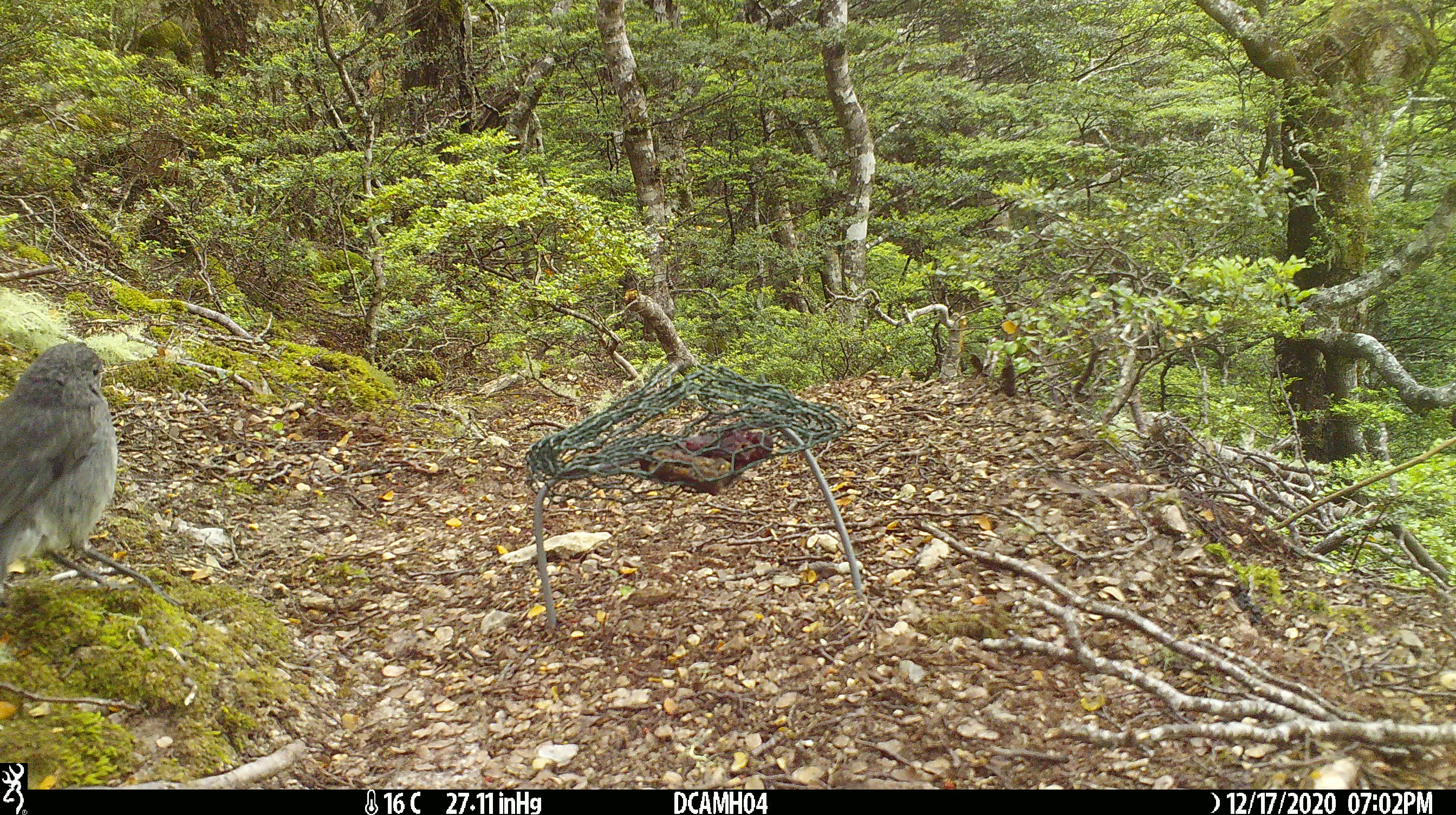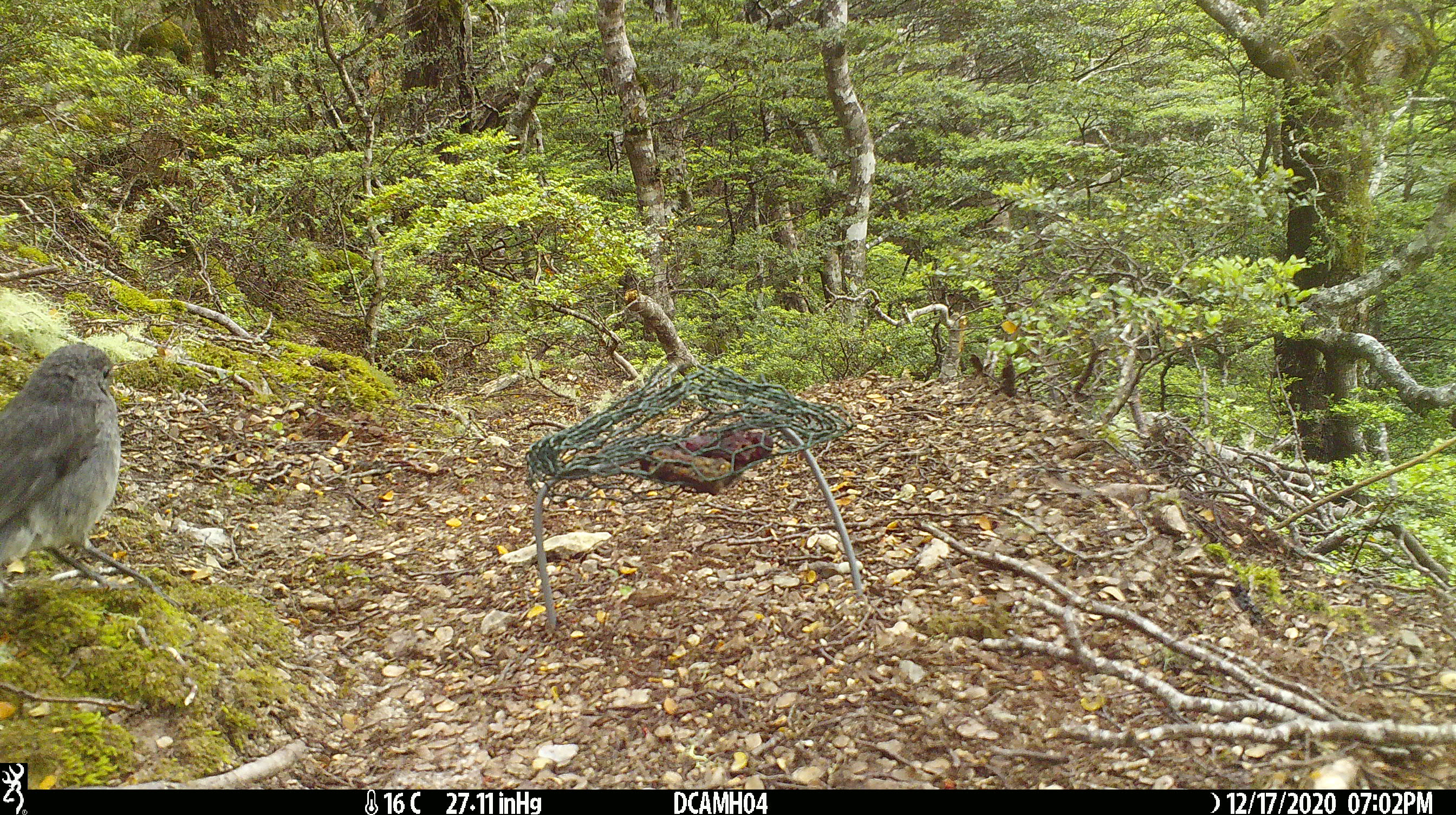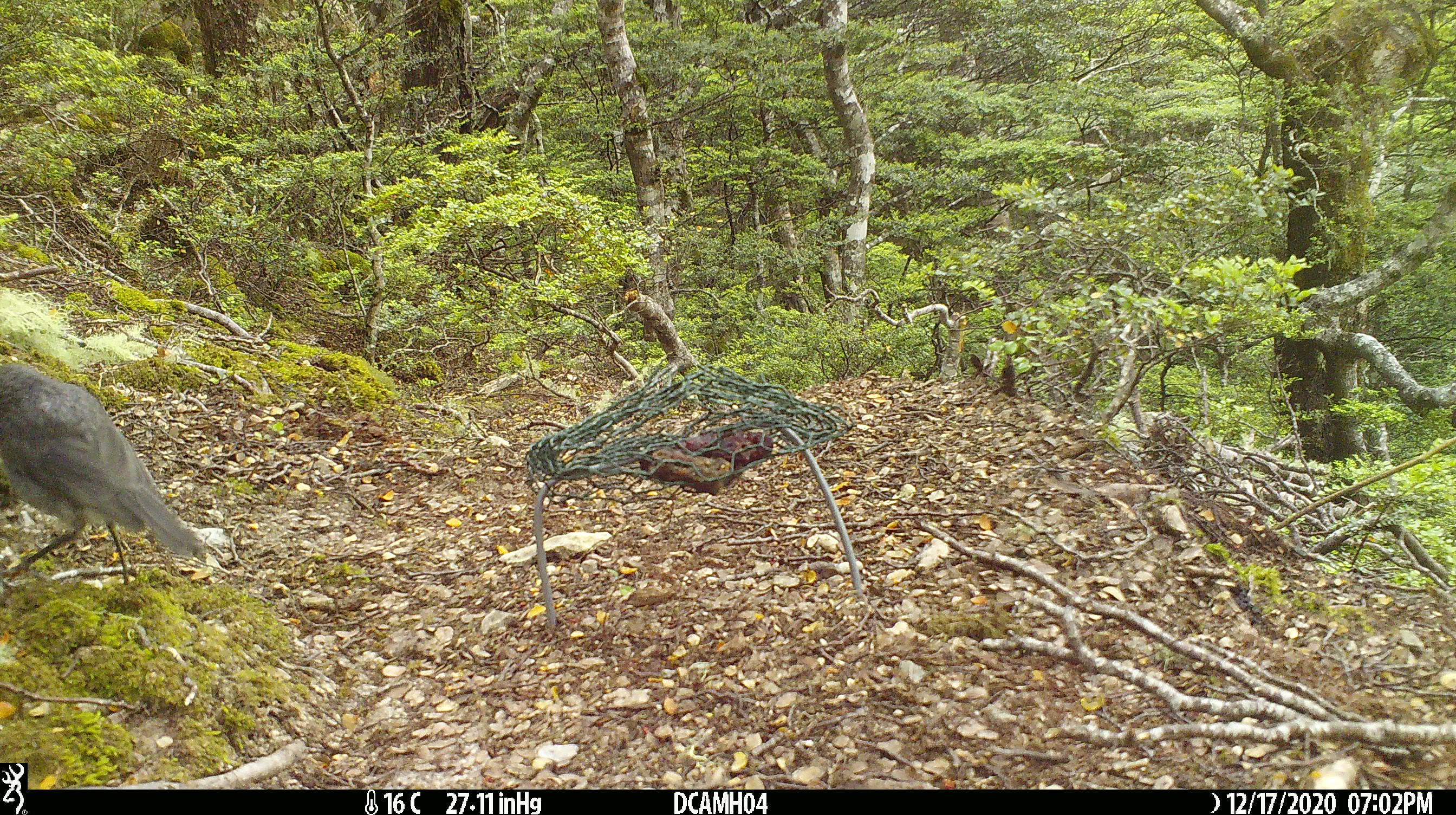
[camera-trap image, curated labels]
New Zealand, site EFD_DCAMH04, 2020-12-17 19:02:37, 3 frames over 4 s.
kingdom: Animalia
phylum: Chordata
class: Aves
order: Passeriformes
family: Petroicidae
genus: Petroica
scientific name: Petroica australis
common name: new zealand robin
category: robin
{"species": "robin (new zealand robin) (Petroica australis)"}